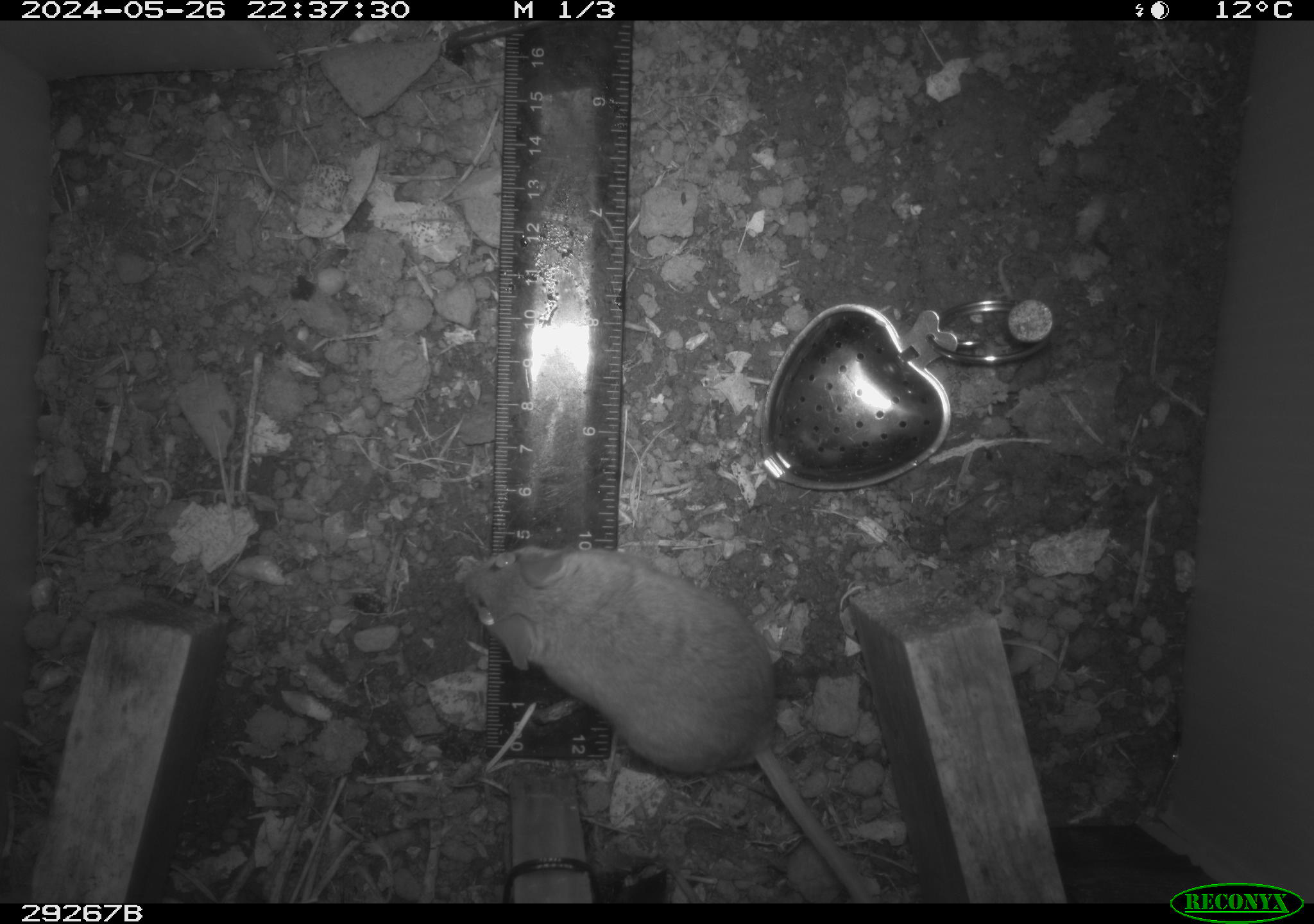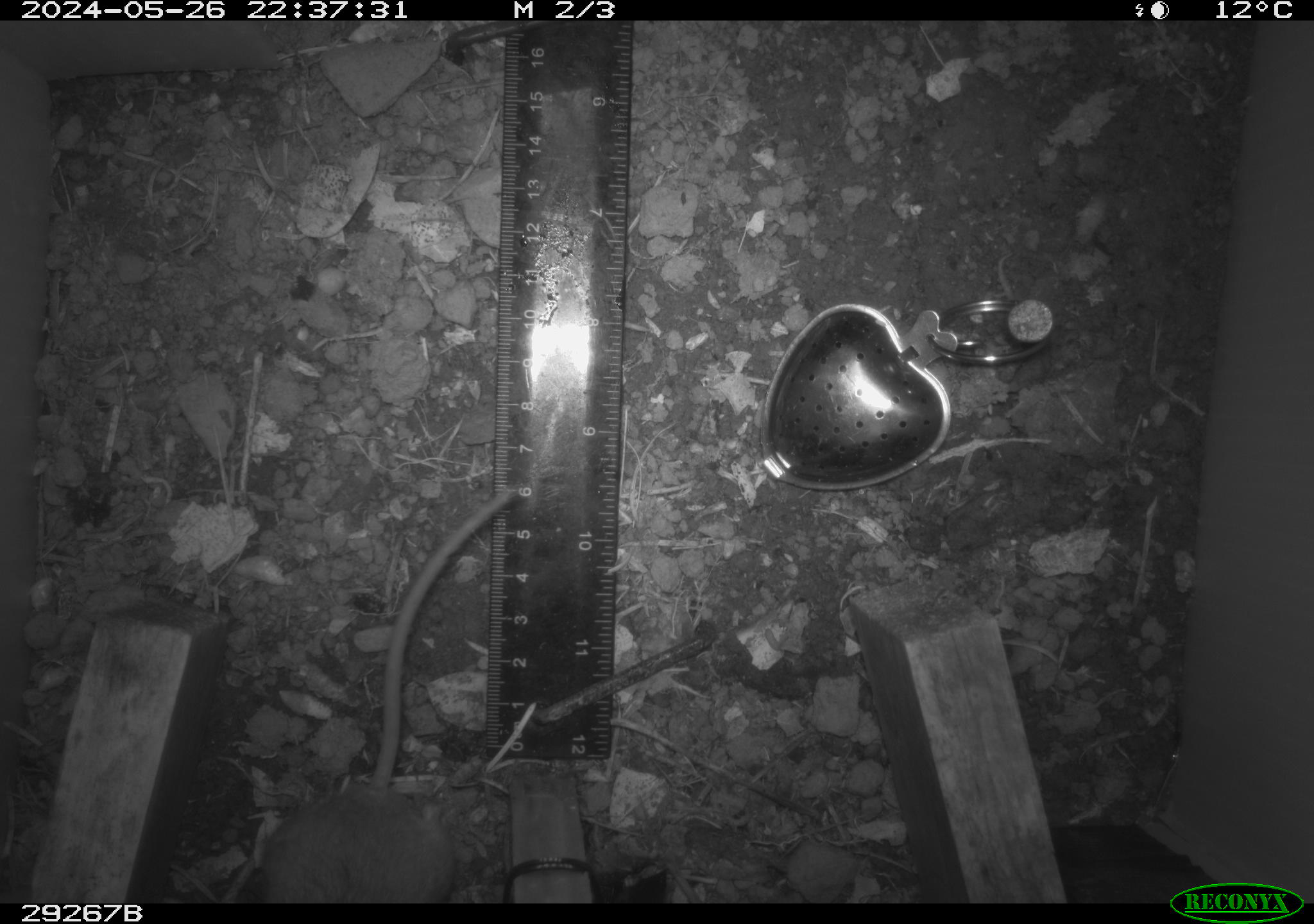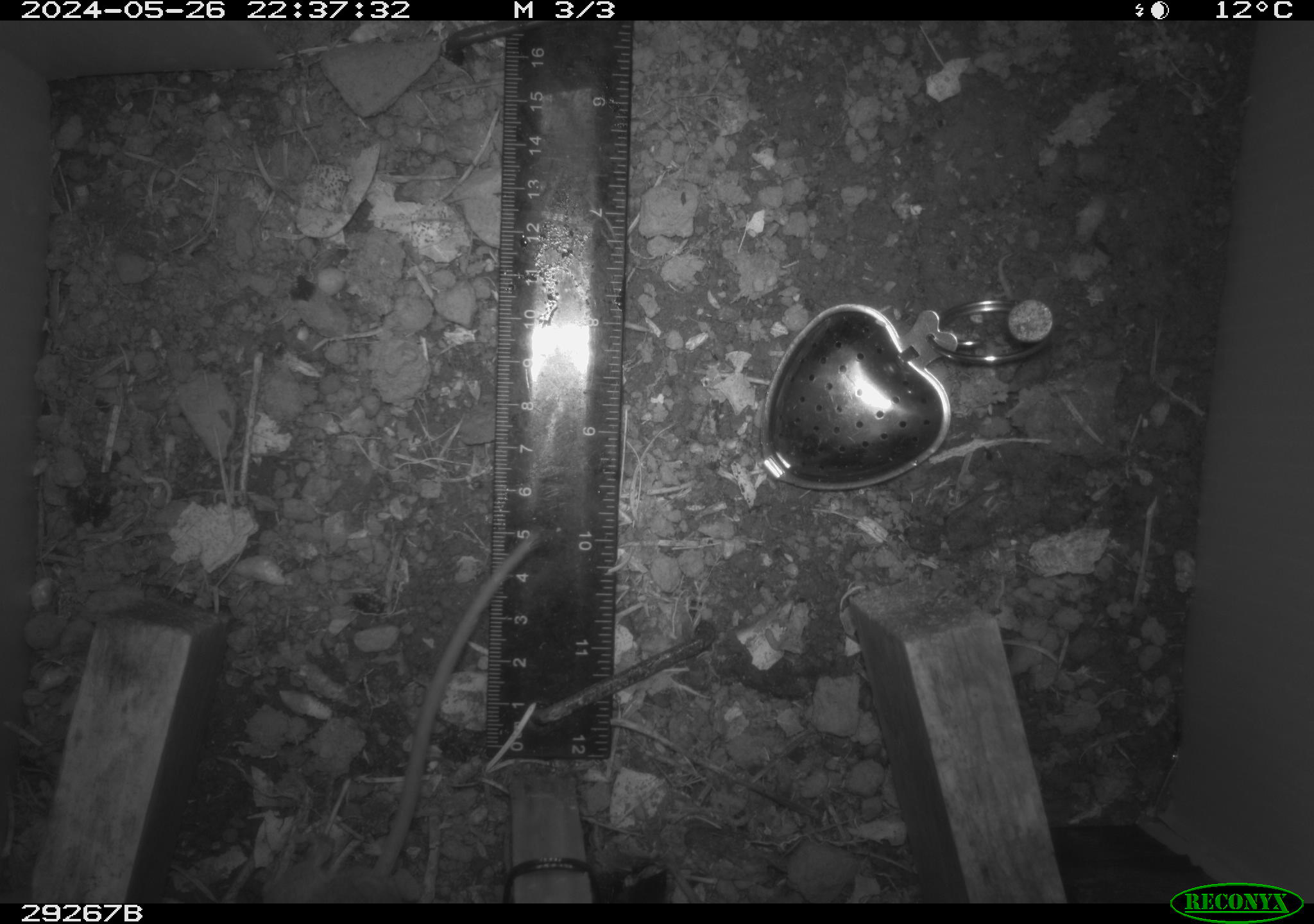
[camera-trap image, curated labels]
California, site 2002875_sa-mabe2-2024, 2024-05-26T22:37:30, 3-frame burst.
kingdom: Animalia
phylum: Chordata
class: Mammalia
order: Rodentia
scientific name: Rodentia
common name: mouse species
Mouse species (Rodentia).